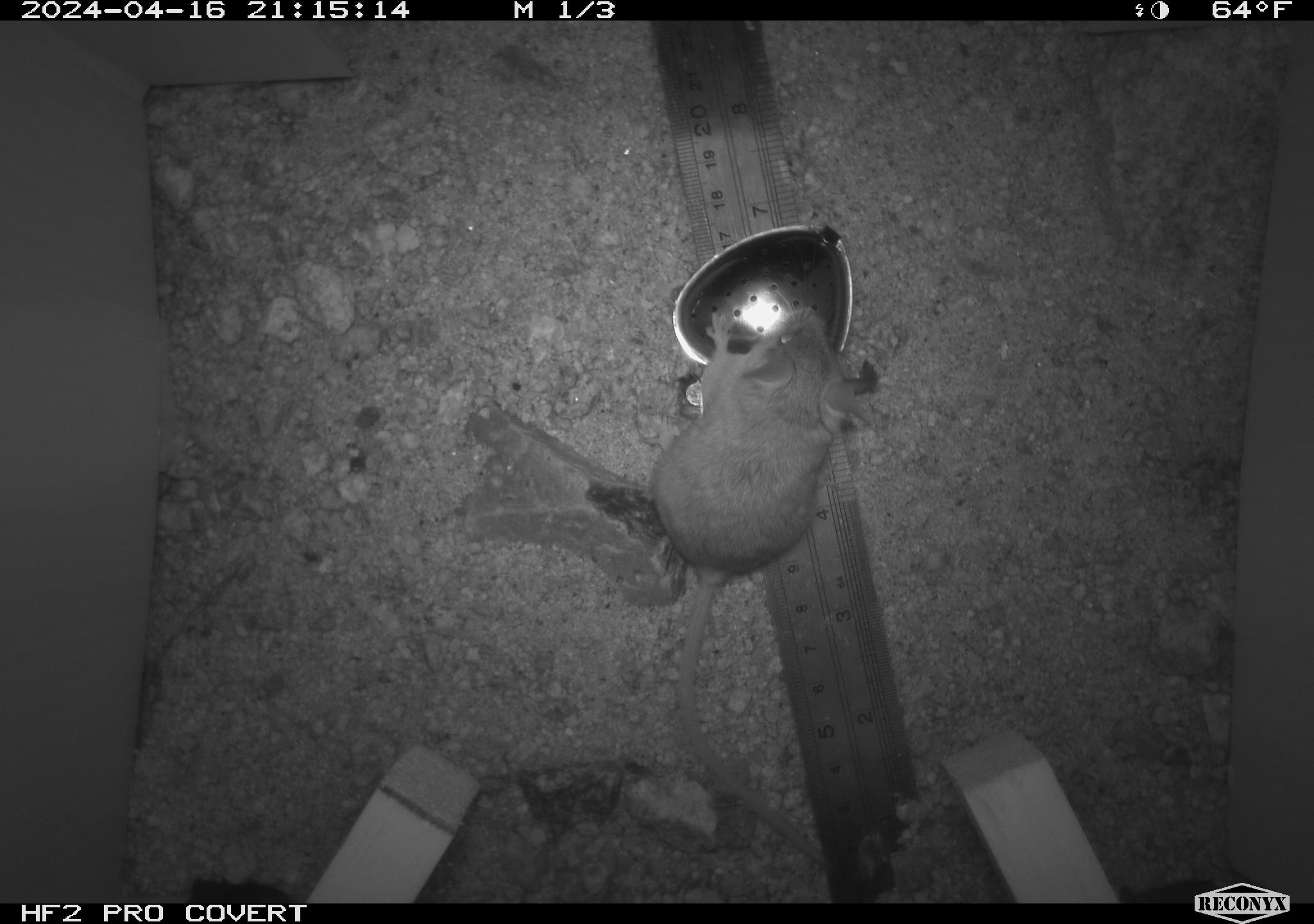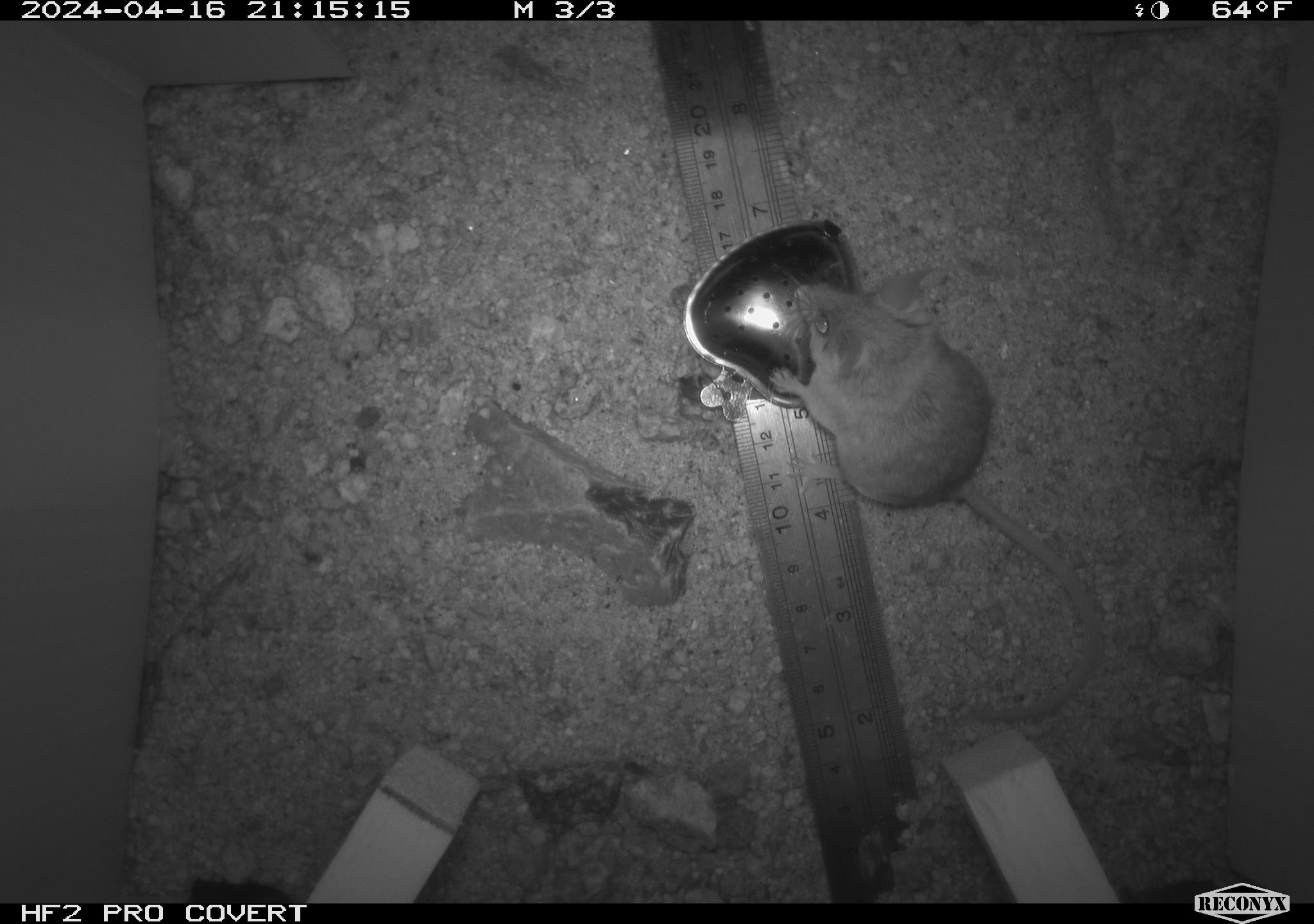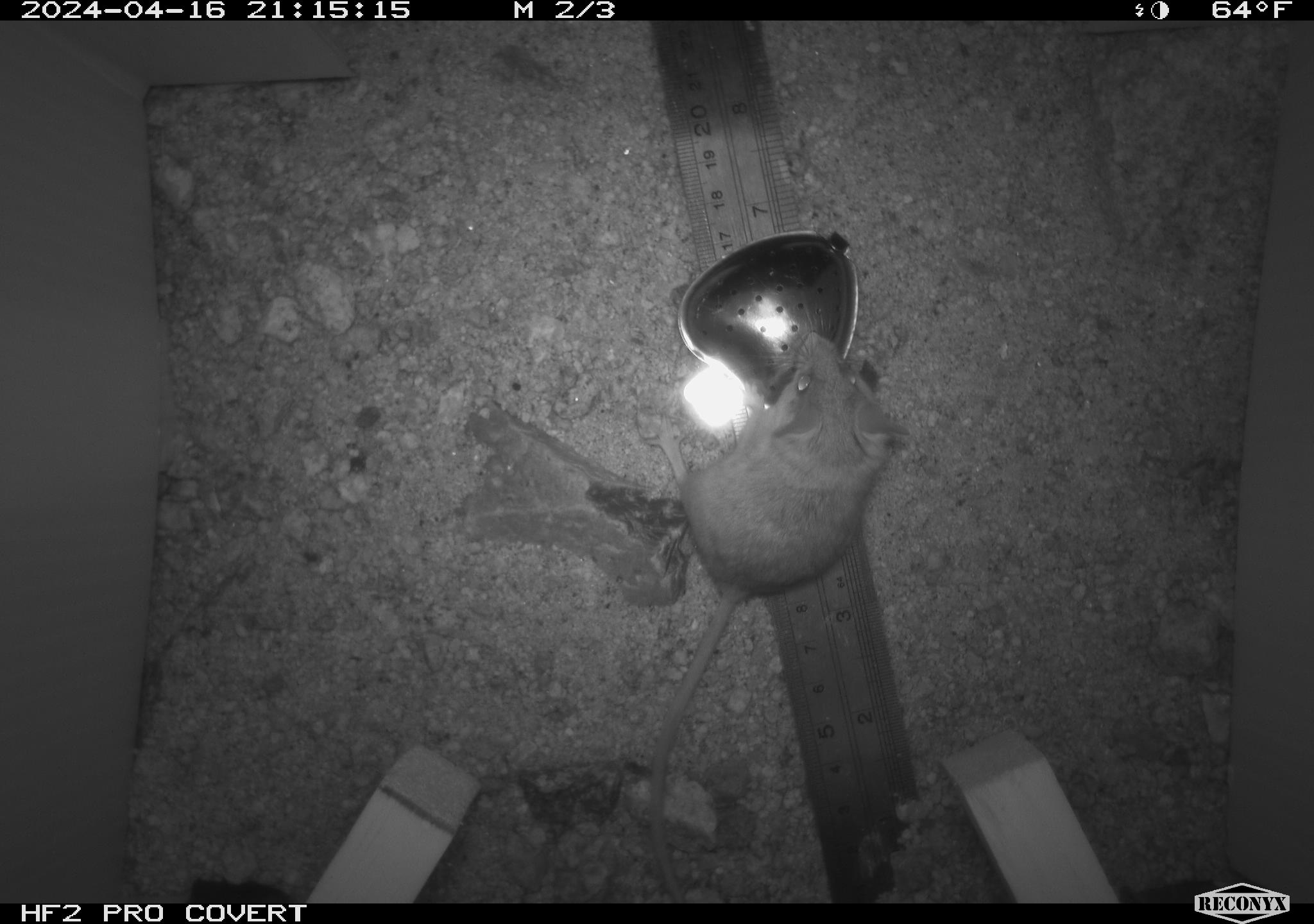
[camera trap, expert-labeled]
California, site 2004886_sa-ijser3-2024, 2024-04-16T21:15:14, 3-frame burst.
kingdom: Animalia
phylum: Chordata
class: Mammalia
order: Rodentia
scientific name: Rodentia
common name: mouse species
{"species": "mouse species (Rodentia)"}